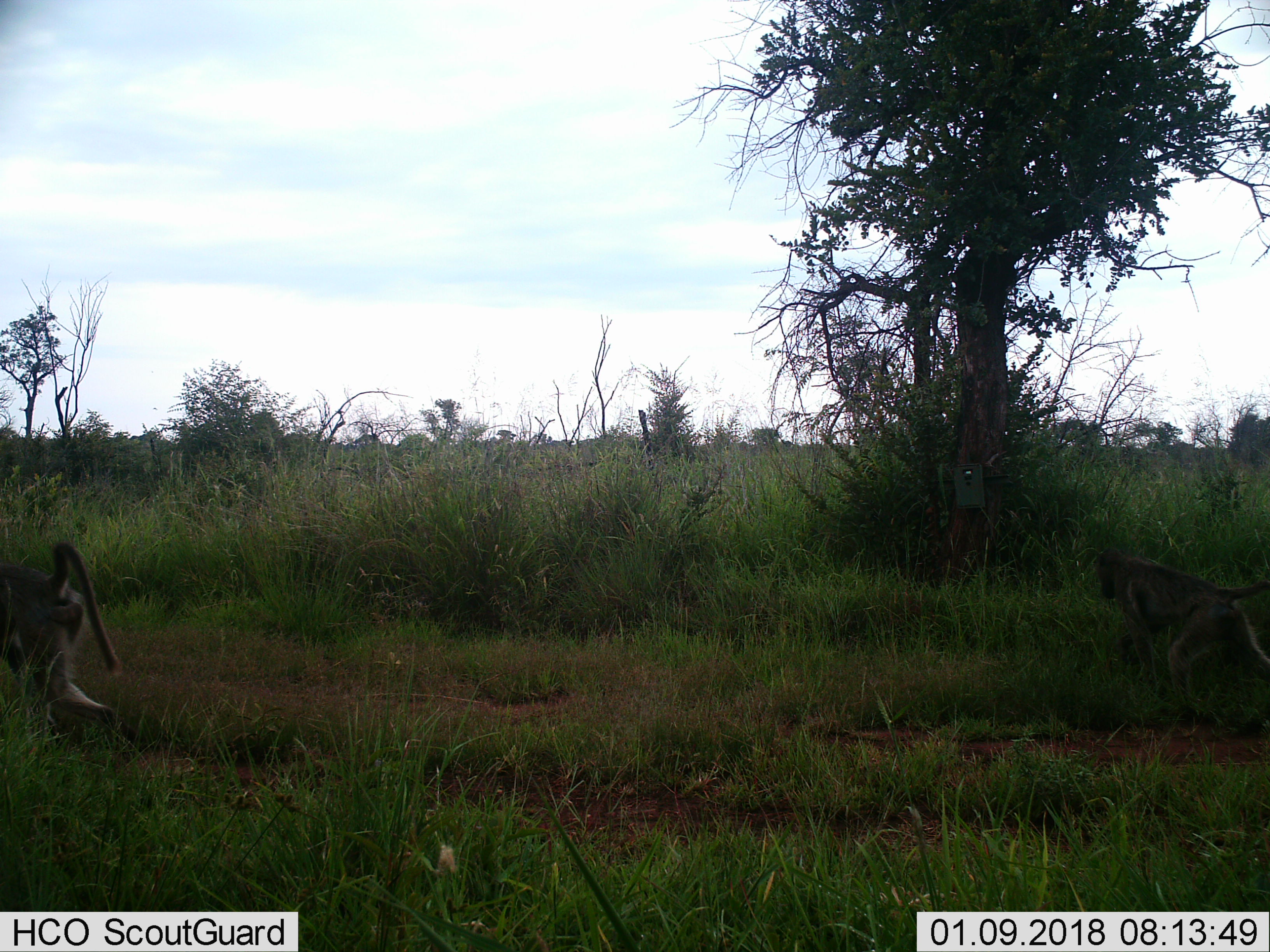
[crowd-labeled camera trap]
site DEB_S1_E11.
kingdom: Animalia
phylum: Chordata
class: Mammalia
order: Primates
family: Cercopithecidae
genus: Papio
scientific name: Papio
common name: baboon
Baboon (Papio), count 2. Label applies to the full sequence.